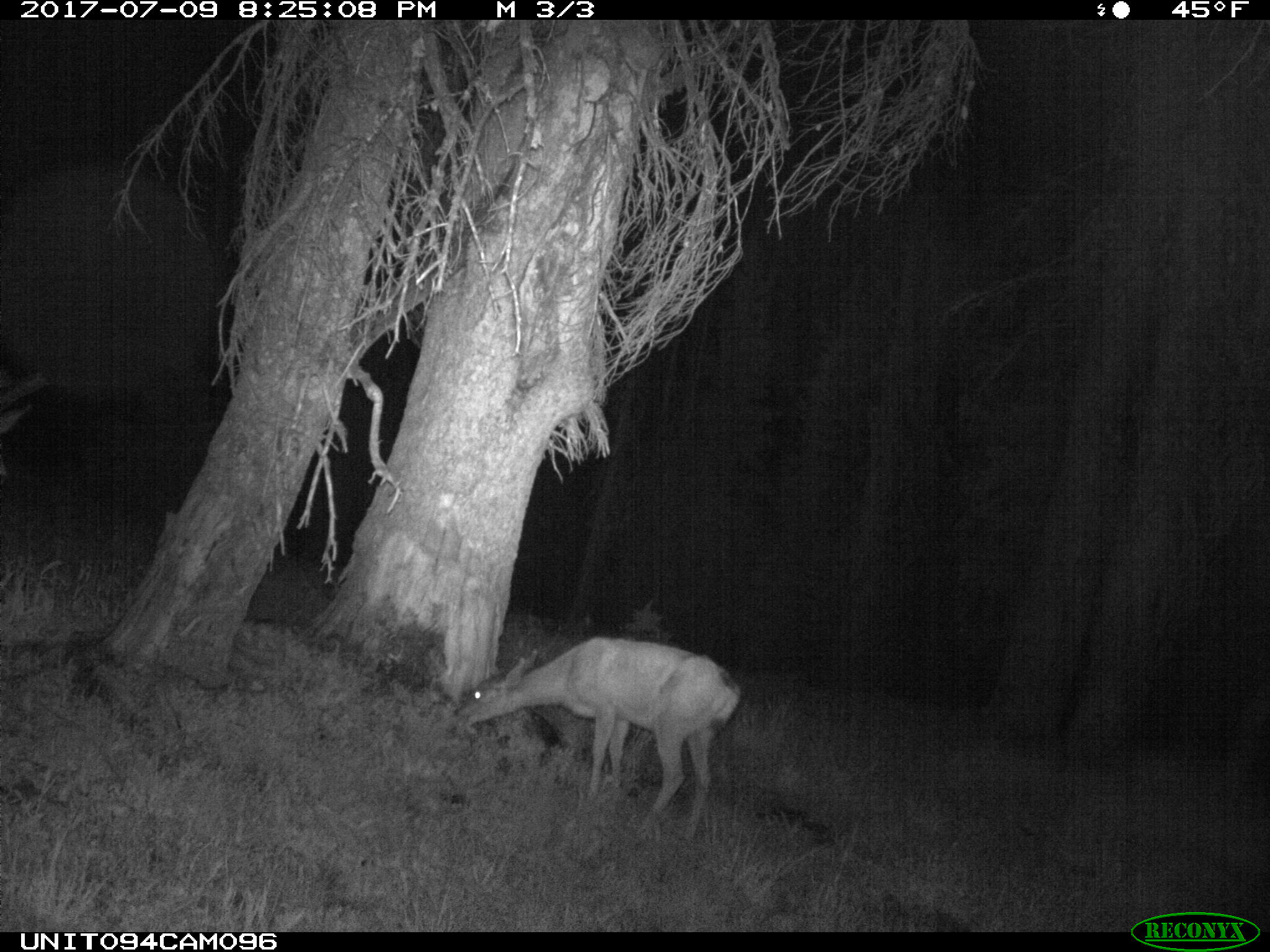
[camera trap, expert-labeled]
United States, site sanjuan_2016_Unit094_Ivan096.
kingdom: Animalia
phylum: Chordata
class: Mammalia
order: Artiodactyla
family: Cervidae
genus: Odocoileus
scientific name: Odocoileus hemionus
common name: mule deer